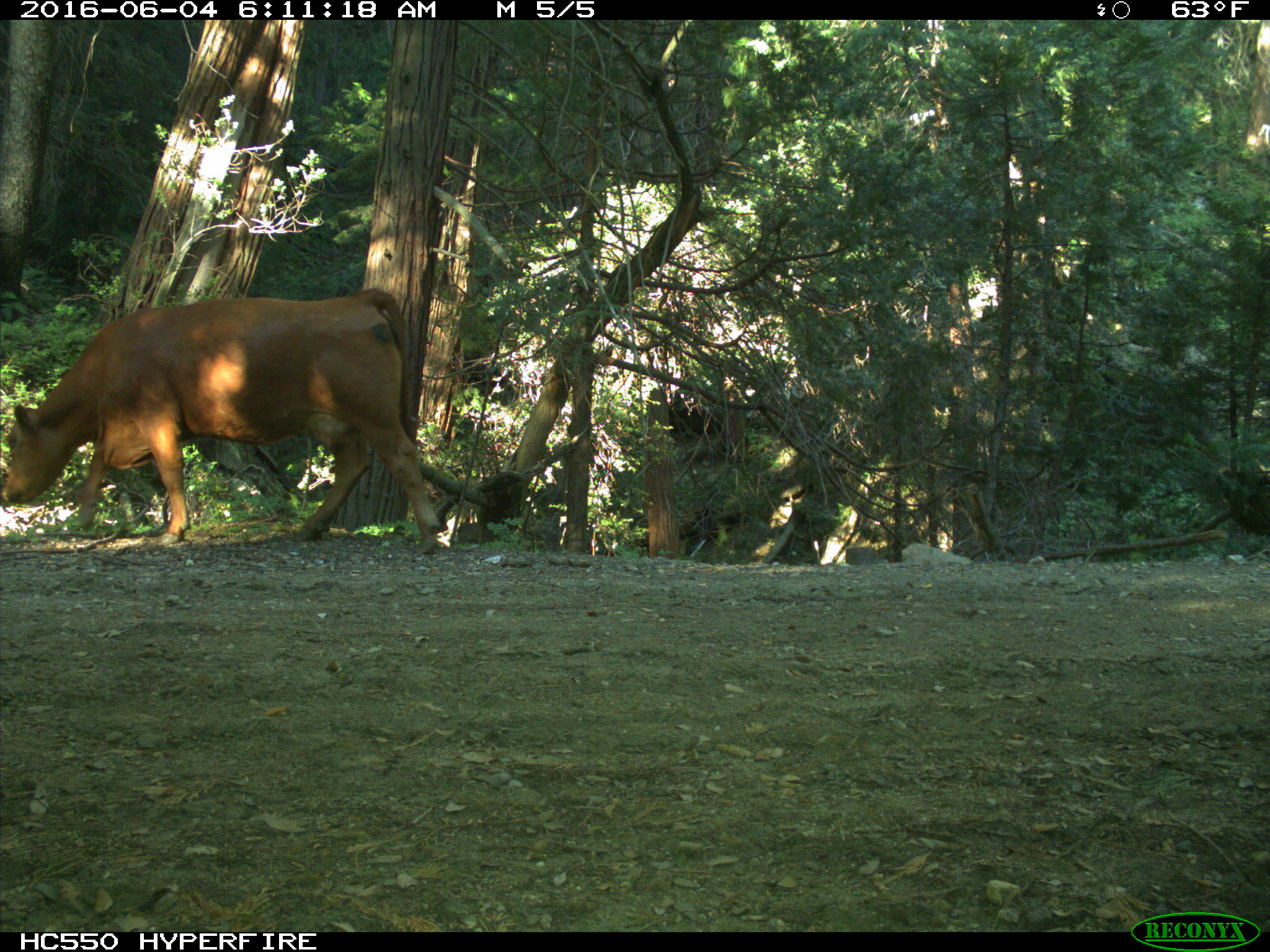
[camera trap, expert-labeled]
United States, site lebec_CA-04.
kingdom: Animalia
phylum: Chordata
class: Mammalia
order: Artiodactyla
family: Bovidae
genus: Bos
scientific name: Bos taurus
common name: domestic cow